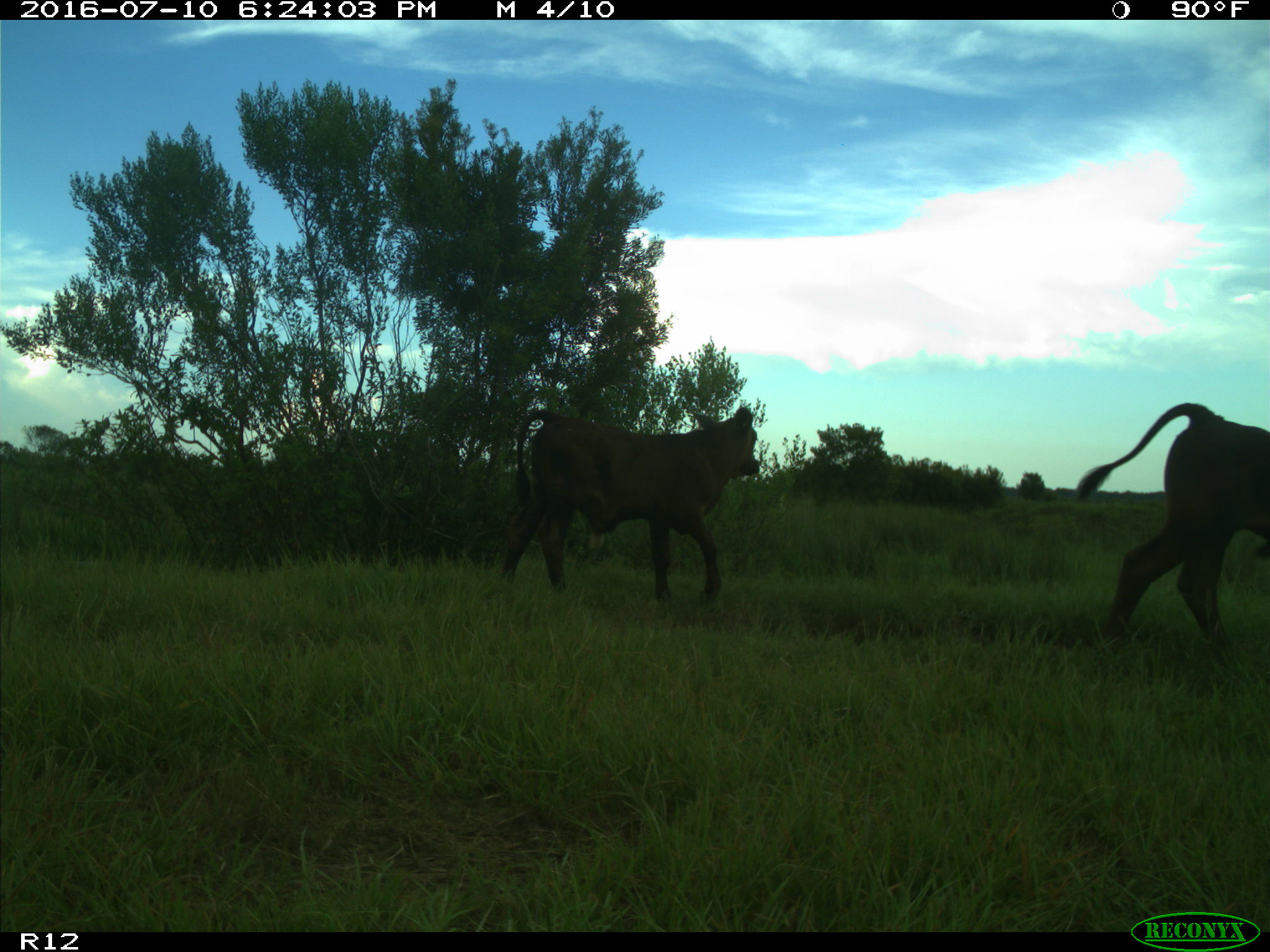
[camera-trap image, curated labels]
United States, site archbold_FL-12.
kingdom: Animalia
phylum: Chordata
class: Mammalia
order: Artiodactyla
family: Bovidae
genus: Bos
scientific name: Bos taurus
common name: domestic cow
Bos taurus (domestic cow).